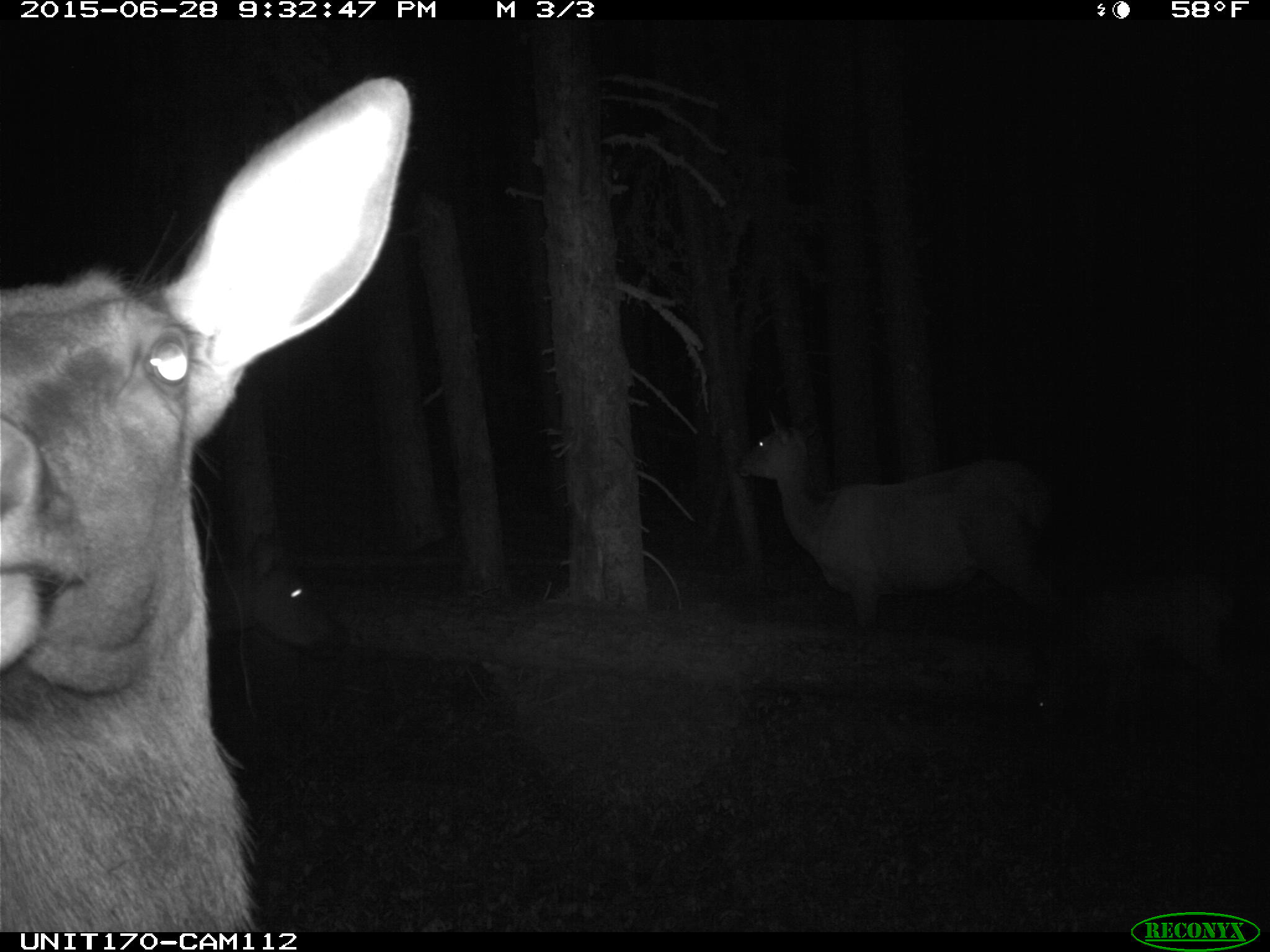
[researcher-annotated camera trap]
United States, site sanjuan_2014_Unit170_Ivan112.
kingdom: Animalia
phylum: Chordata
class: Mammalia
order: Artiodactyla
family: Cervidae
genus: Cervus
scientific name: Cervus elaphus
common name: red deer